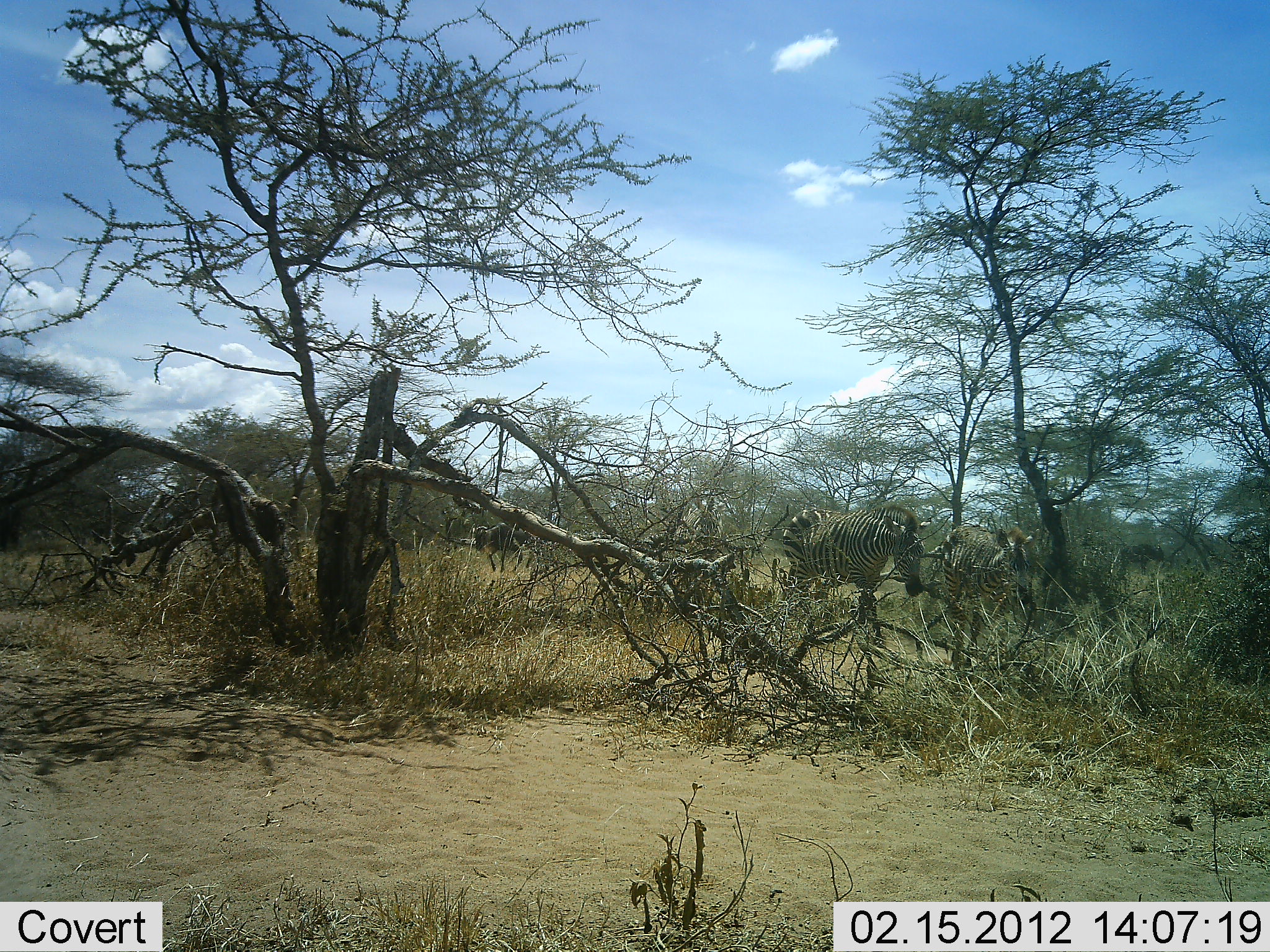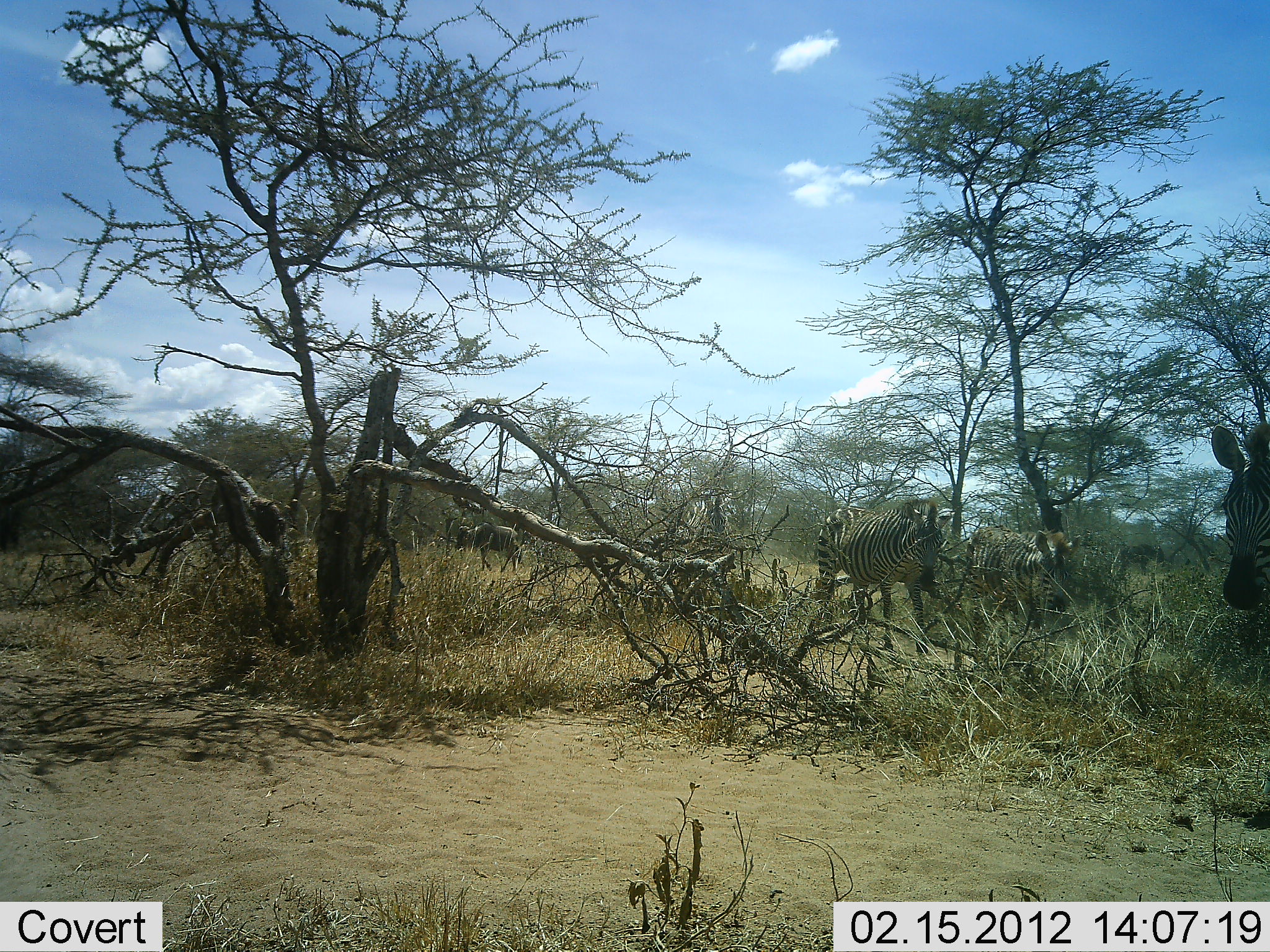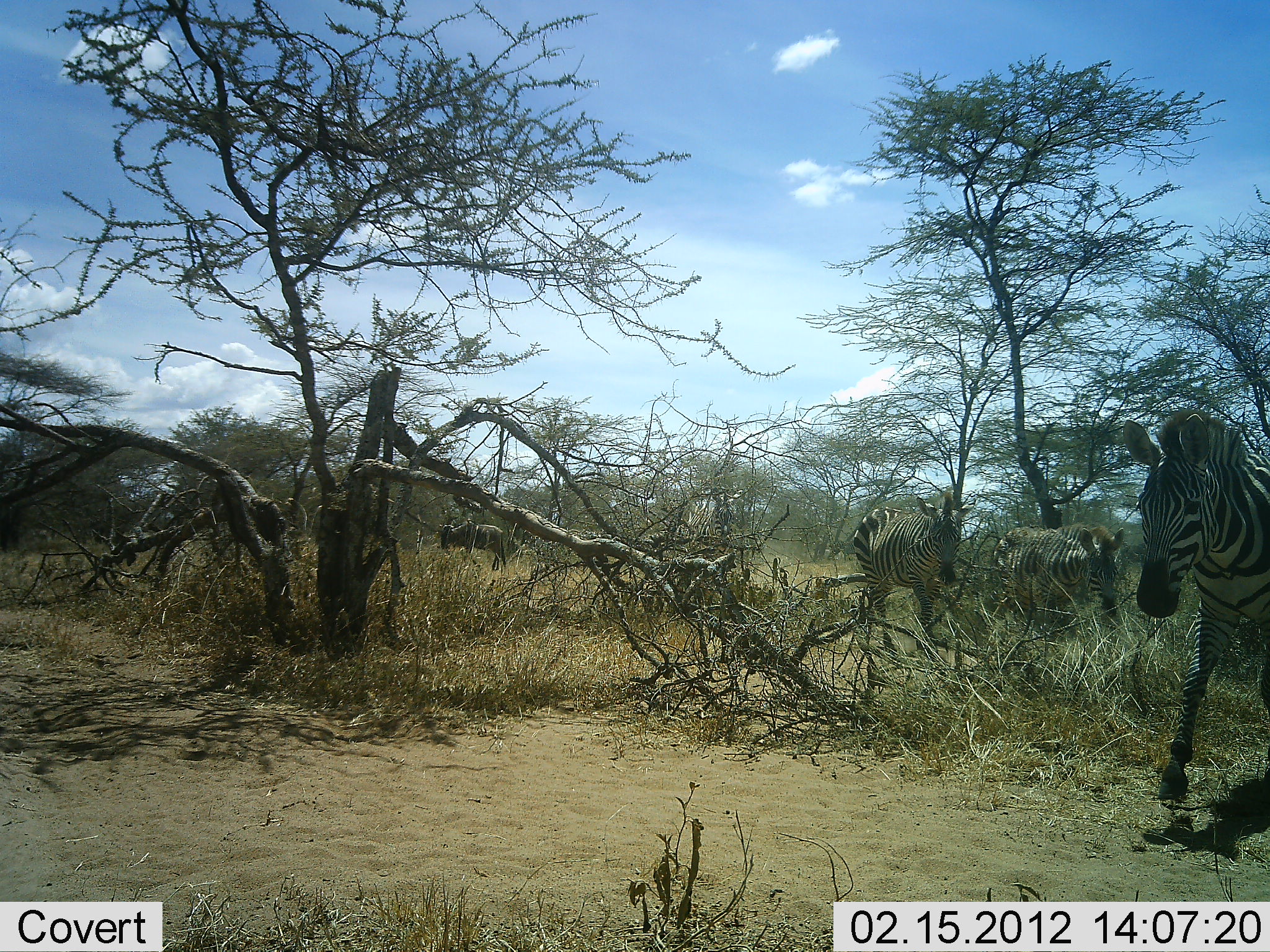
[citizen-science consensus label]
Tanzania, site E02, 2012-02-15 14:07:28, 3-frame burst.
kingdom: Animalia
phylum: Chordata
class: Mammalia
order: Artiodactyla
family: Bovidae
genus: Connochaetes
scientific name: Connochaetes taurinus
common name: blue wildebeest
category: wildebeest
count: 1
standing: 27%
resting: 0%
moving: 87%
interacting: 0%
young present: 7%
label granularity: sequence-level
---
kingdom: Animalia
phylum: Chordata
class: Mammalia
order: Perissodactyla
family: Equidae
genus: Equus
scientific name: Equus quagga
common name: plains zebra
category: zebra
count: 4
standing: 10%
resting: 0%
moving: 100%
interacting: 0%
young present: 5%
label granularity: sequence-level